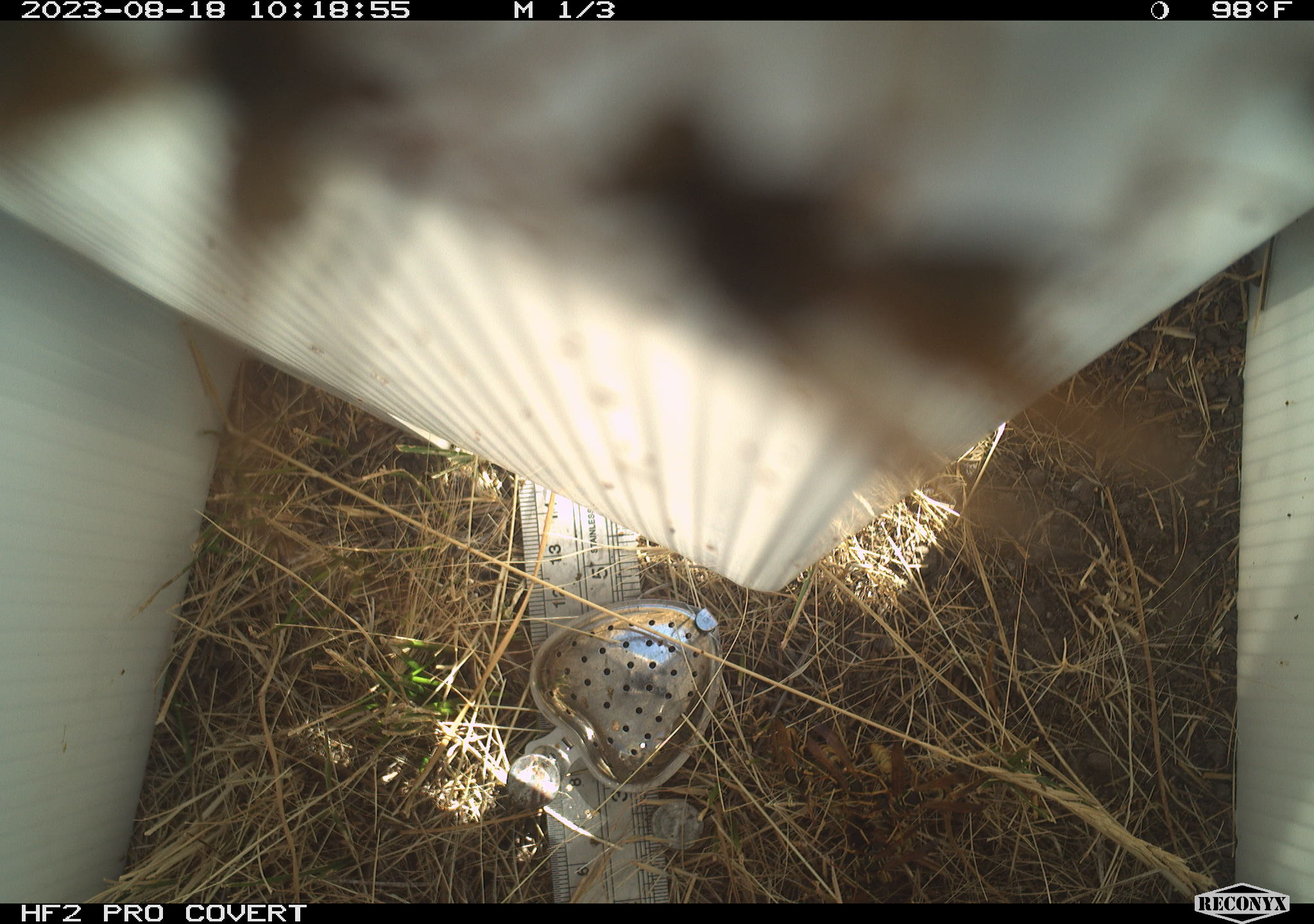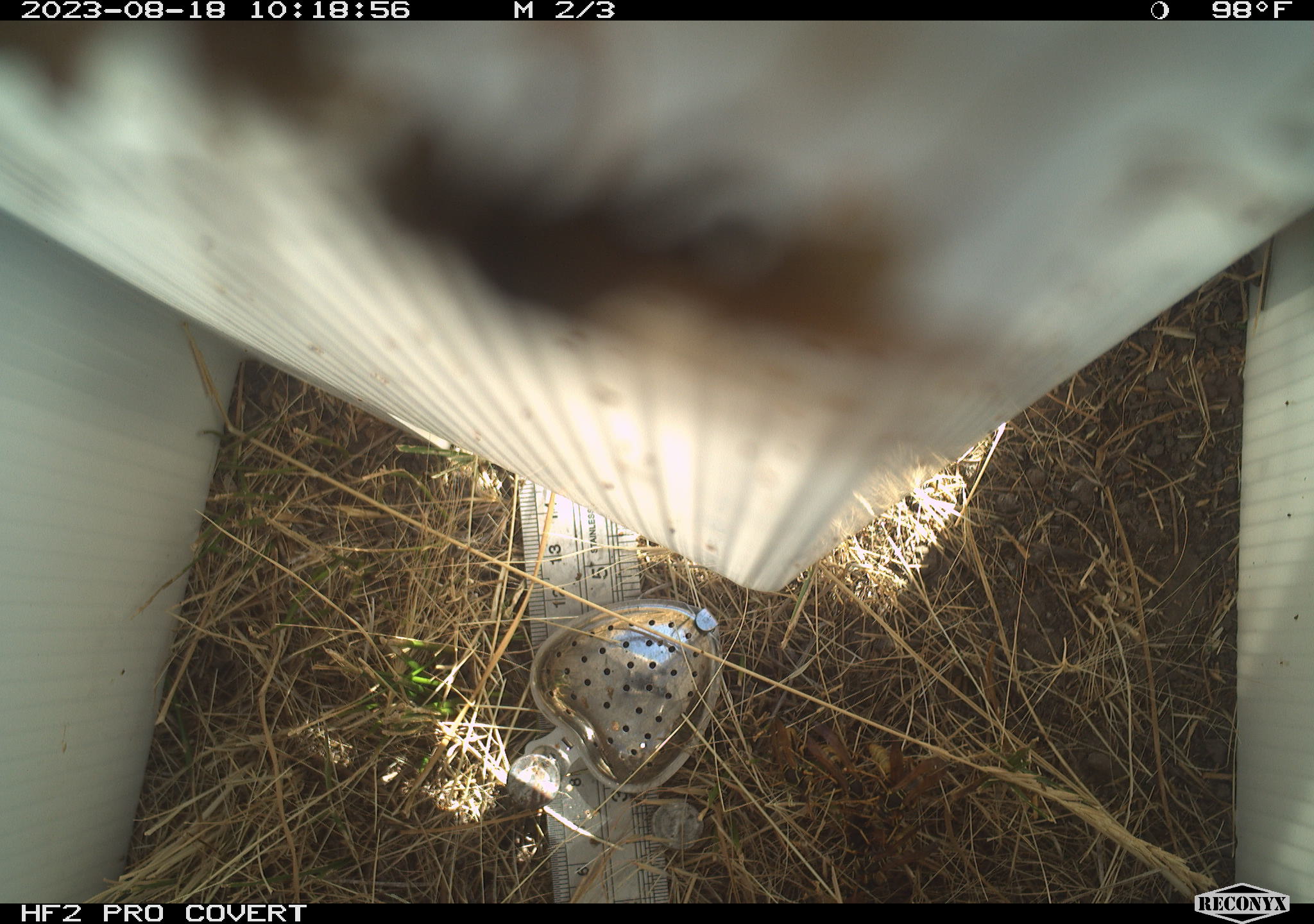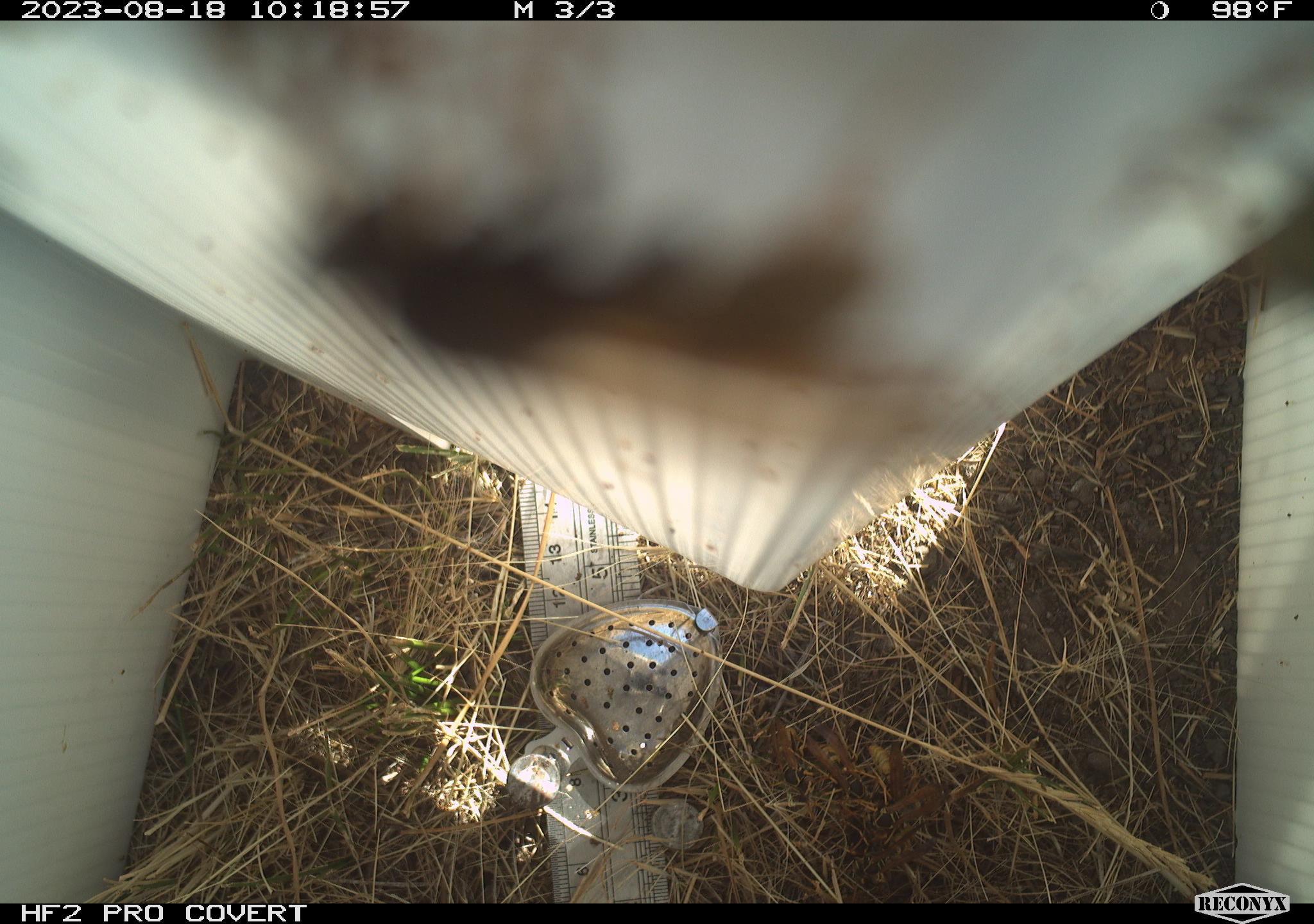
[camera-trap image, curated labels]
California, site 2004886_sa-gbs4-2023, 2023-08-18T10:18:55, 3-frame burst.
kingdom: Animalia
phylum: Arthropoda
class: Insecta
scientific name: Insecta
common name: insect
Insect (Insecta).